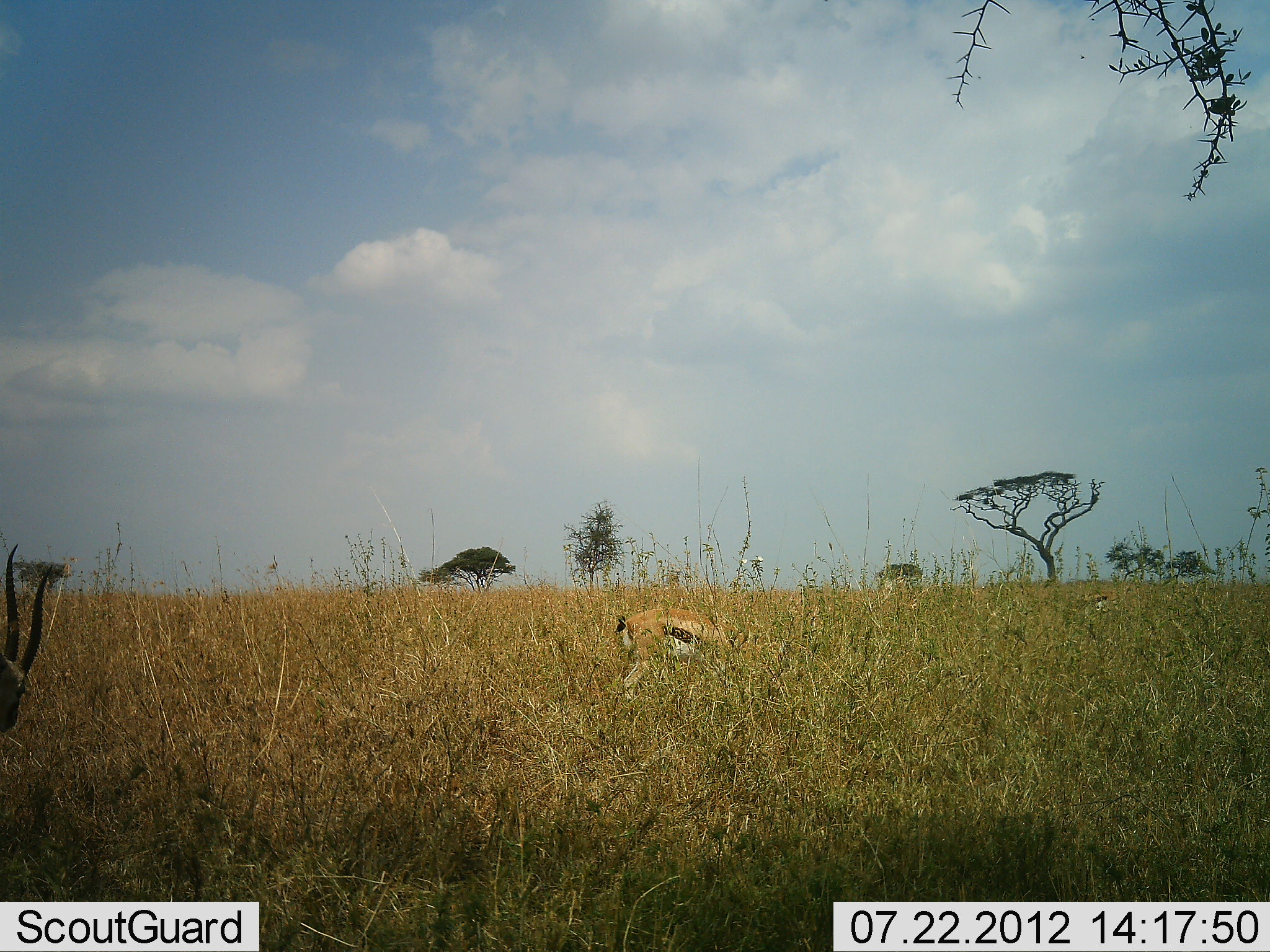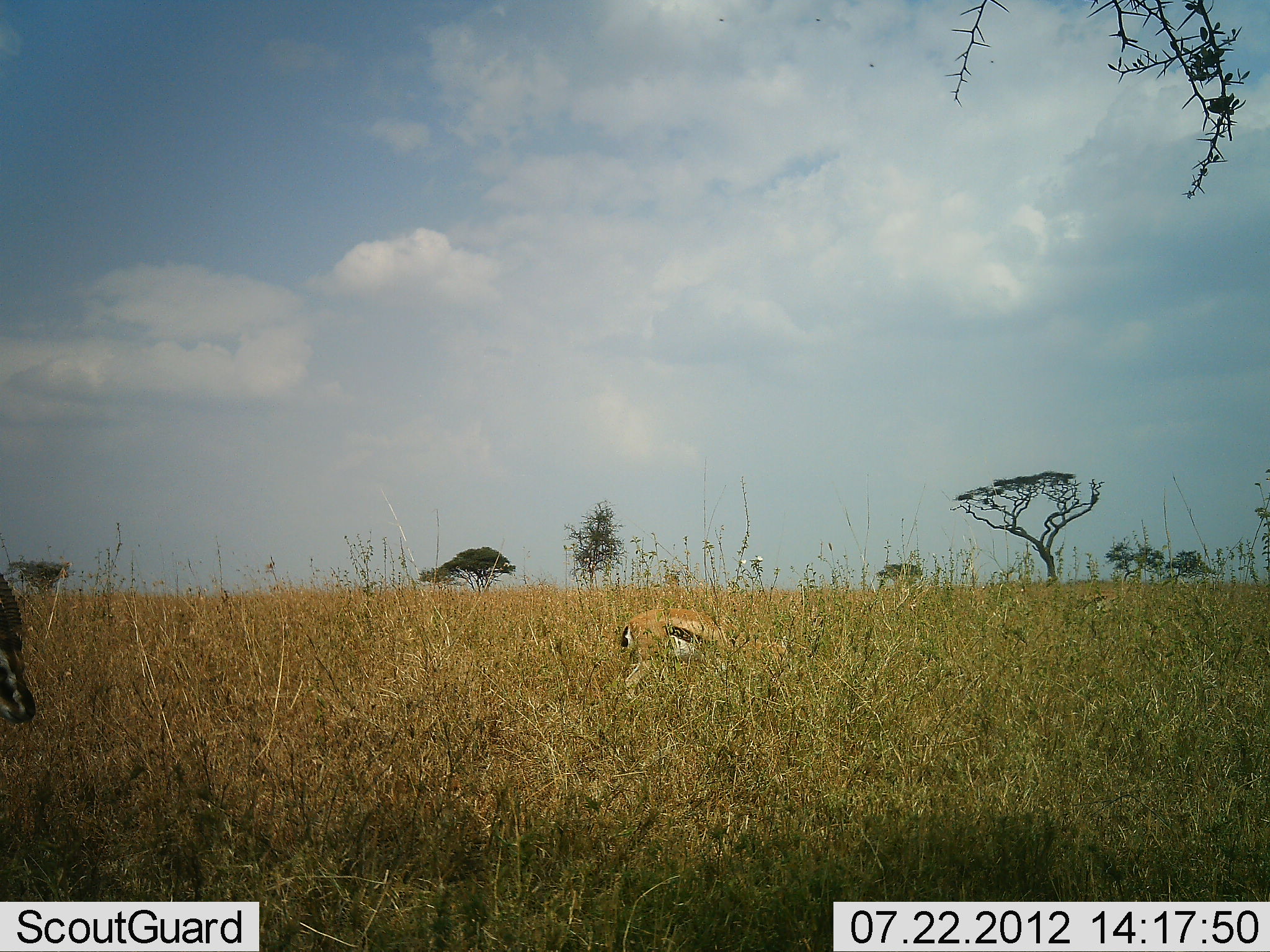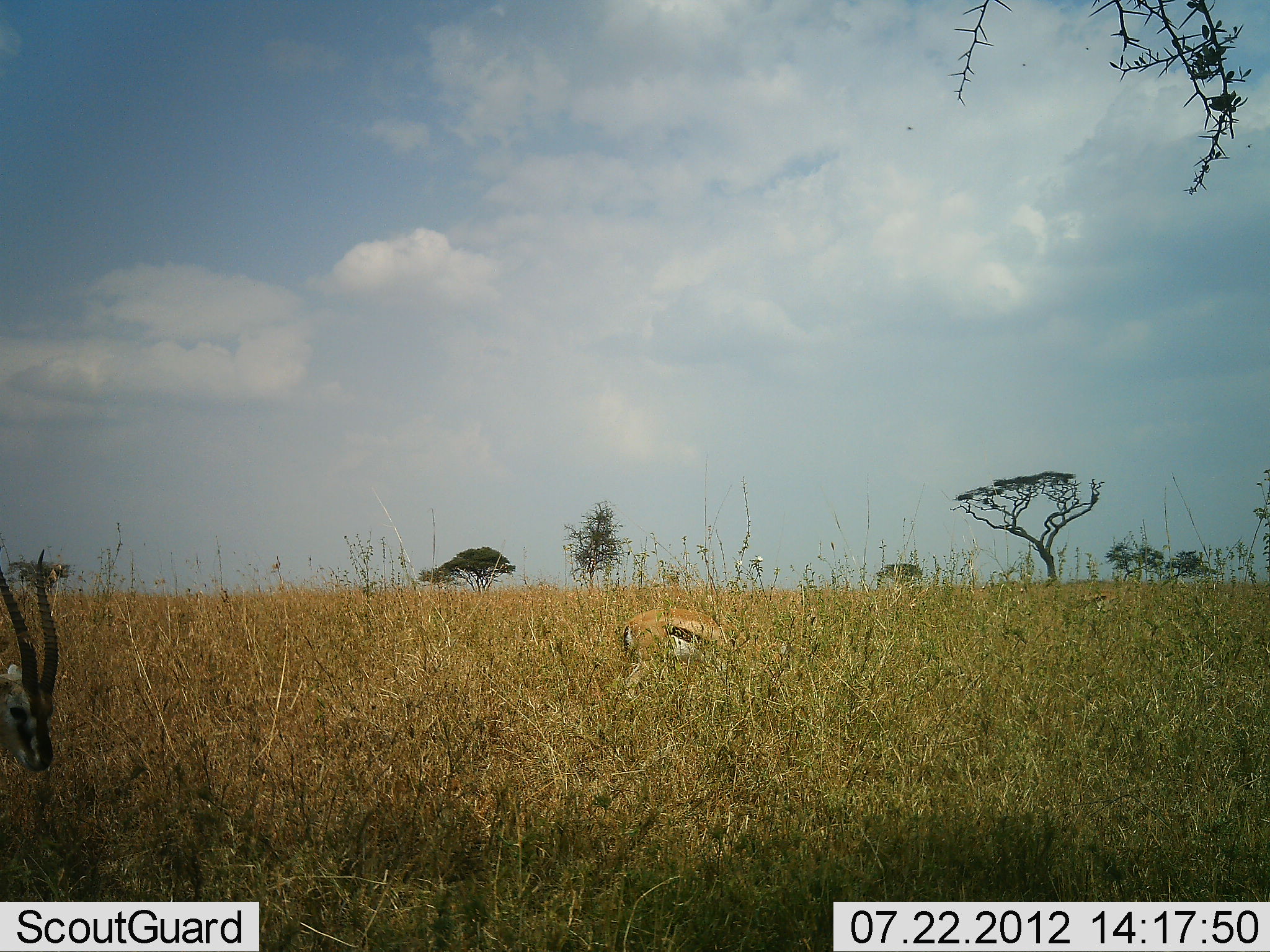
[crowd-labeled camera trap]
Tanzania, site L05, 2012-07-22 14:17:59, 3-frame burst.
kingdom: Animalia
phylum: Chordata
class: Mammalia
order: Artiodactyla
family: Bovidae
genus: Eudorcas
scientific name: Eudorcas thomsonii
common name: thomson's gazelle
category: gazellethomsons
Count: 2.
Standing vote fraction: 60%.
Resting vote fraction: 0%.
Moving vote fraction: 10%.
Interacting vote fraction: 0%.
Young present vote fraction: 0%.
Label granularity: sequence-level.